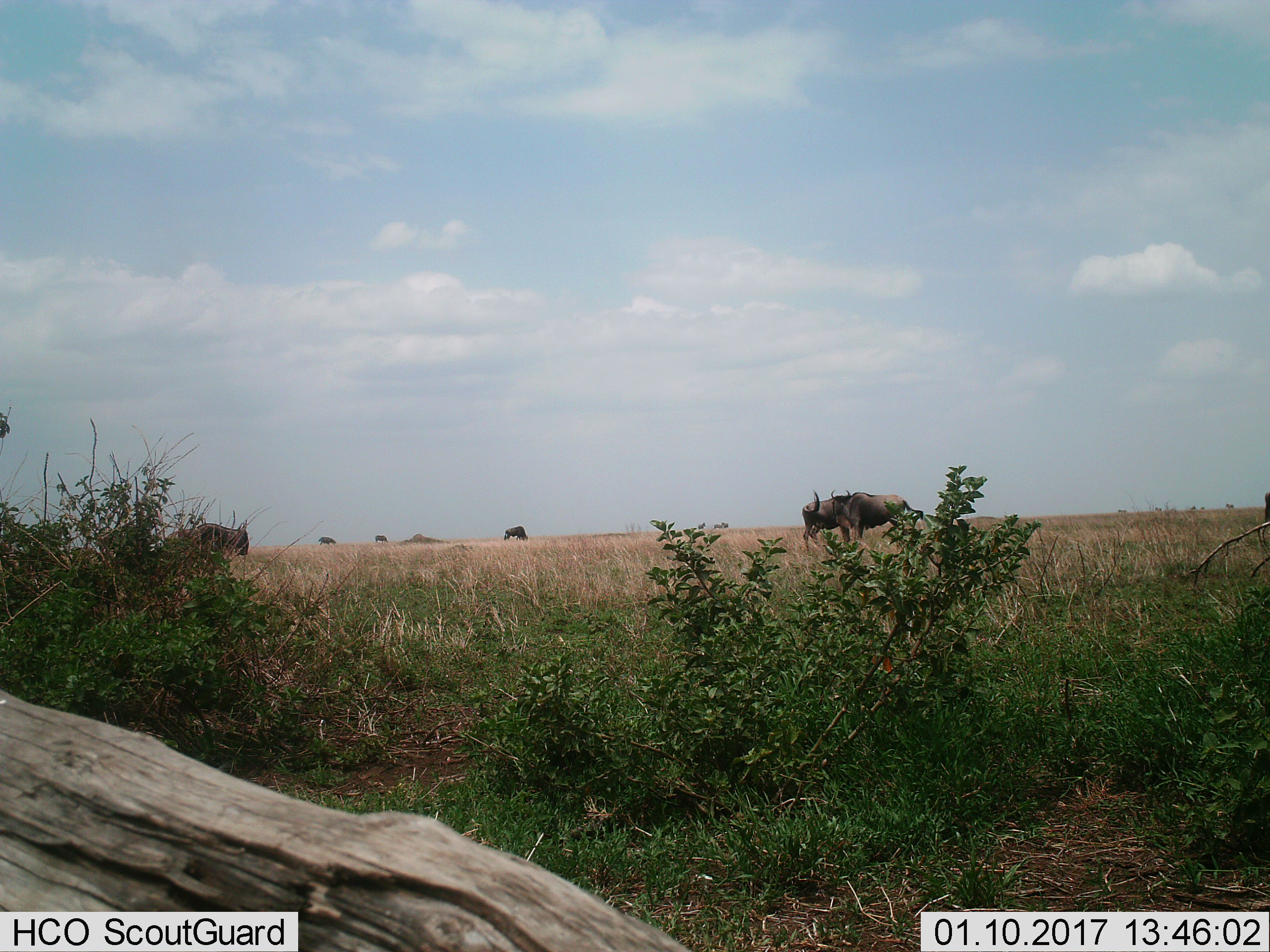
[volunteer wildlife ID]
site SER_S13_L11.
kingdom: Animalia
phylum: Chordata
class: Mammalia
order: Artiodactyla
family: Bovidae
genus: Connochaetes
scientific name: Connochaetes taurinus taurinus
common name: blue wildebeest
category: wildebeestblue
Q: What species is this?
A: Wildebeestblue (blue wildebeest) (Connochaetes taurinus taurinus).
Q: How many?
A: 6.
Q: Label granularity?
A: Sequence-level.